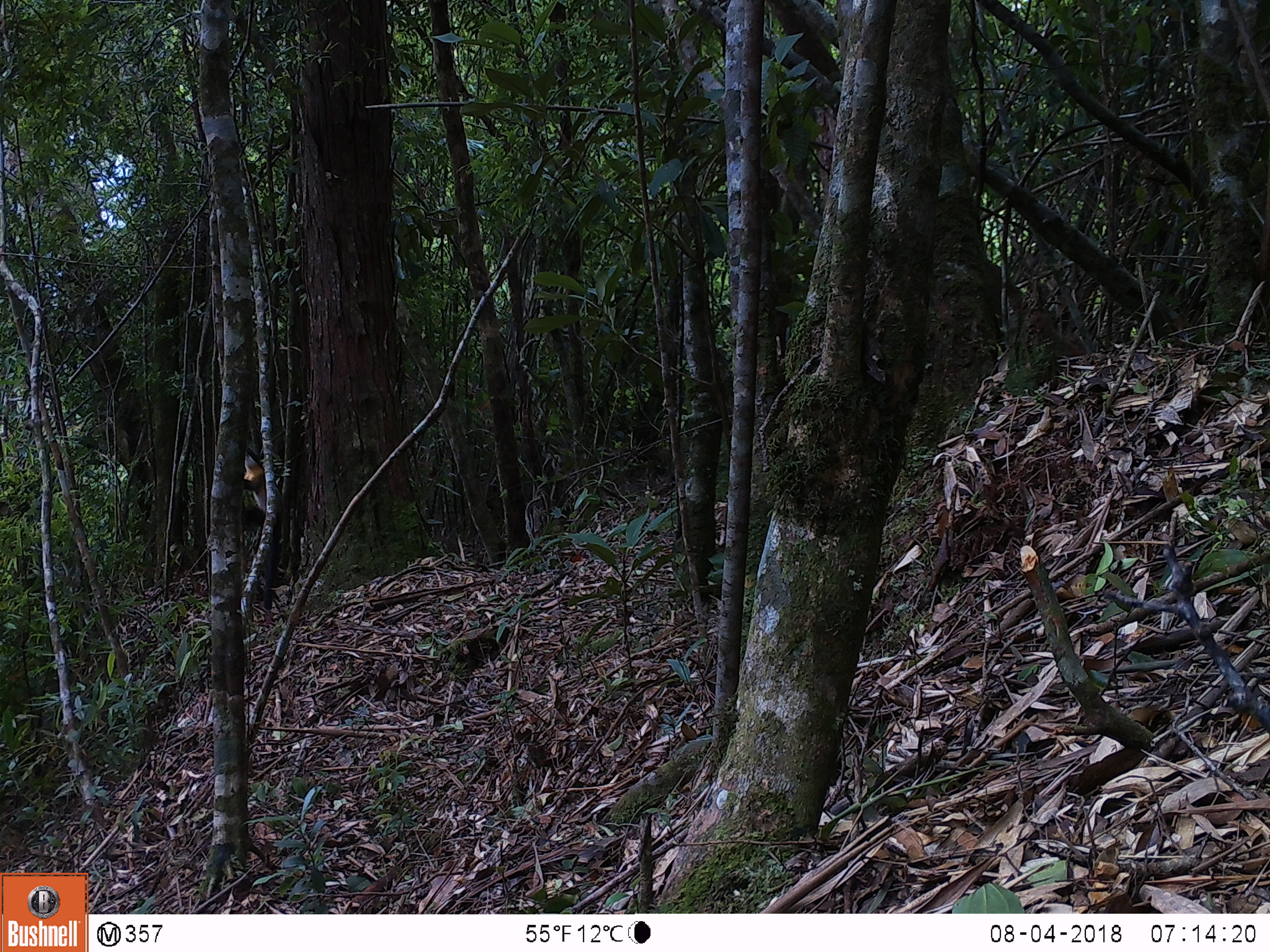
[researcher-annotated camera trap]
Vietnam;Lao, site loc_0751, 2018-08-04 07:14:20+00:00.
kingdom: Animalia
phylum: Chordata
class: Mammalia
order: Carnivora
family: Mustelidae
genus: Martes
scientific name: Martes flavigula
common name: yellow-throated marten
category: yellow throated marten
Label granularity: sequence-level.